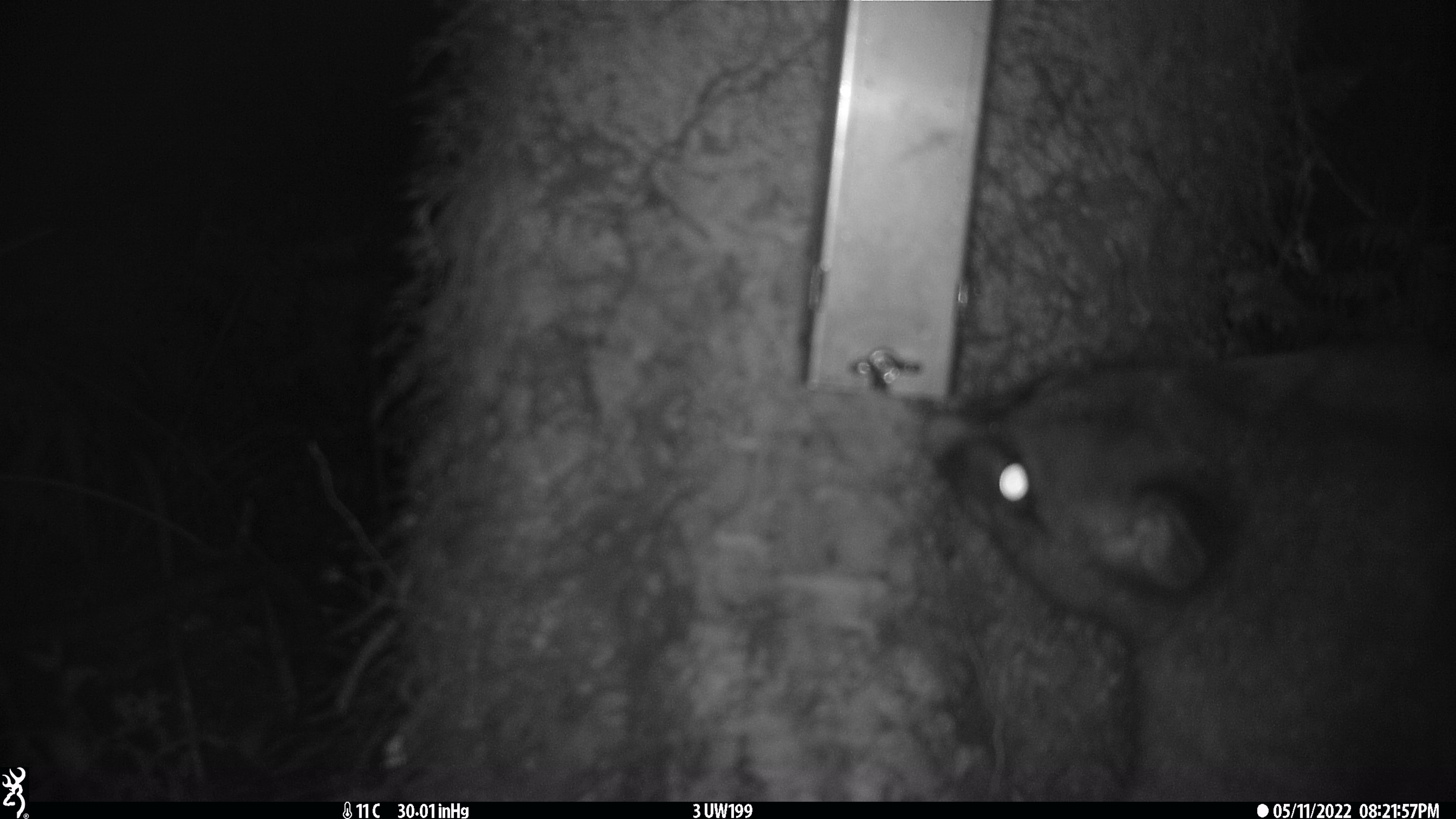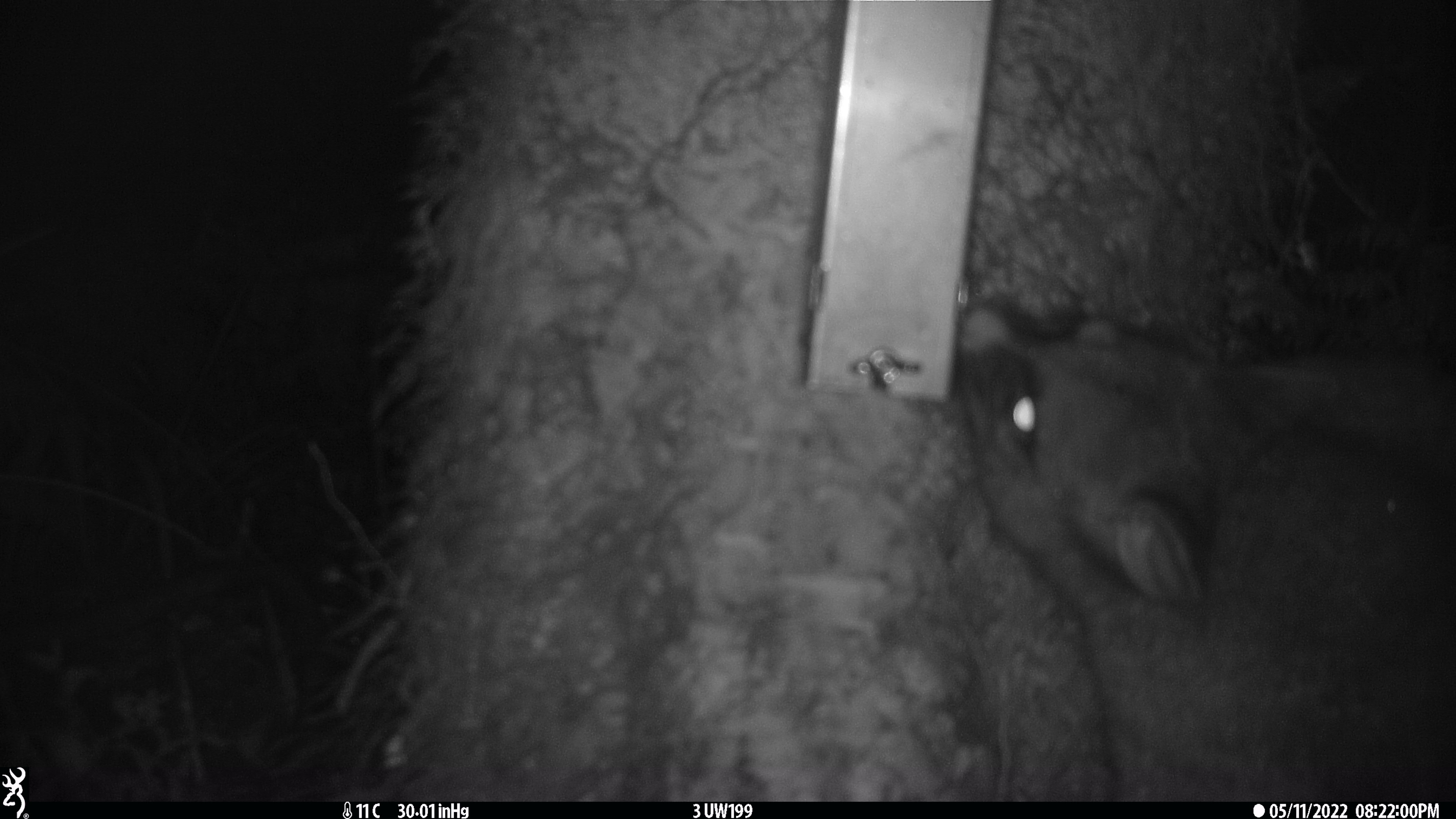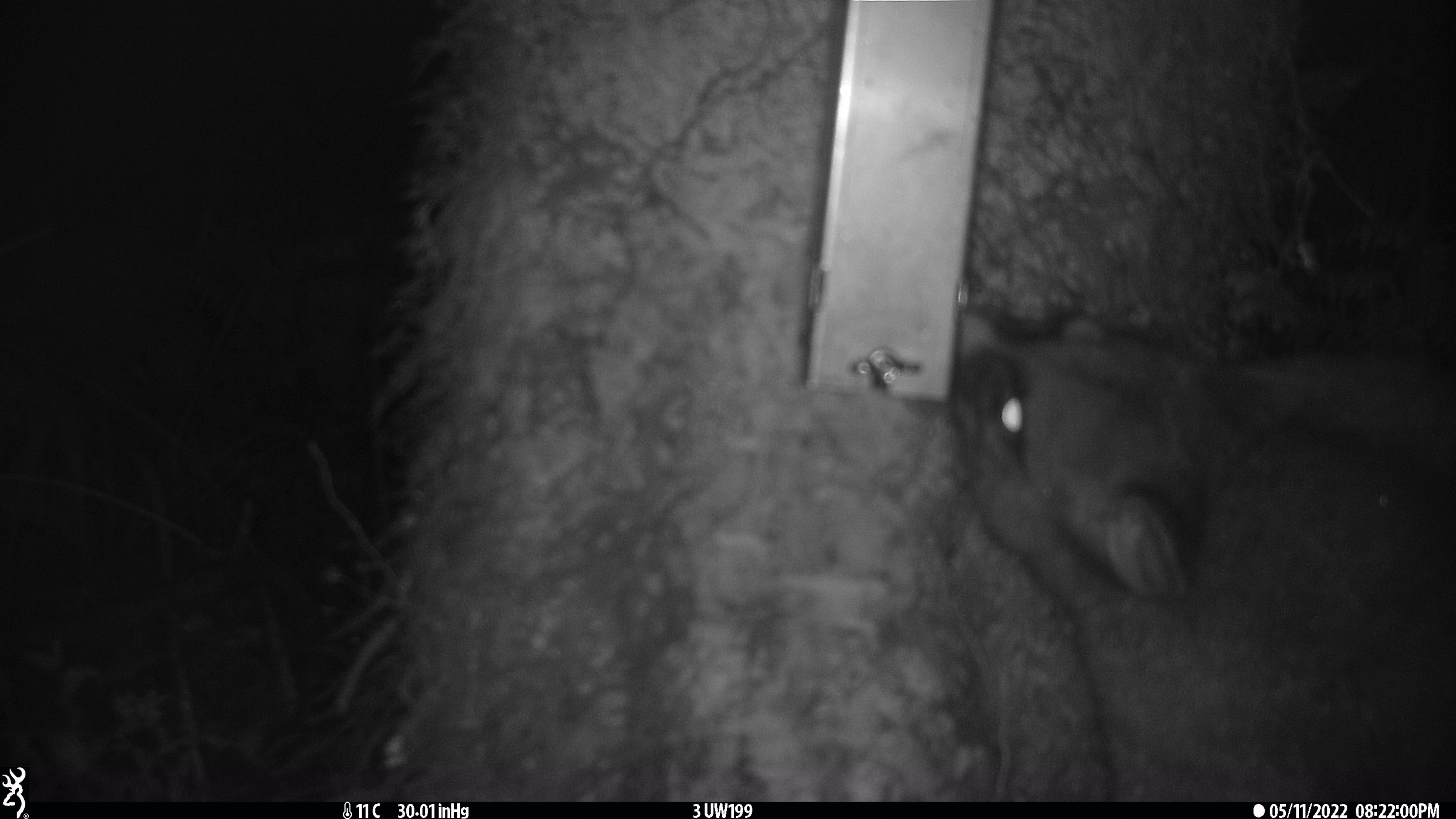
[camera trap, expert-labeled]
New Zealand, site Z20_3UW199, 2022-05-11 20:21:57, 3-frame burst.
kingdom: Animalia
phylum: Chordata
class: Mammalia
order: Diprotodontia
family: Phalangeridae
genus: Trichosurus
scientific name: Trichosurus vulpecula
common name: common brushtail possum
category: possum